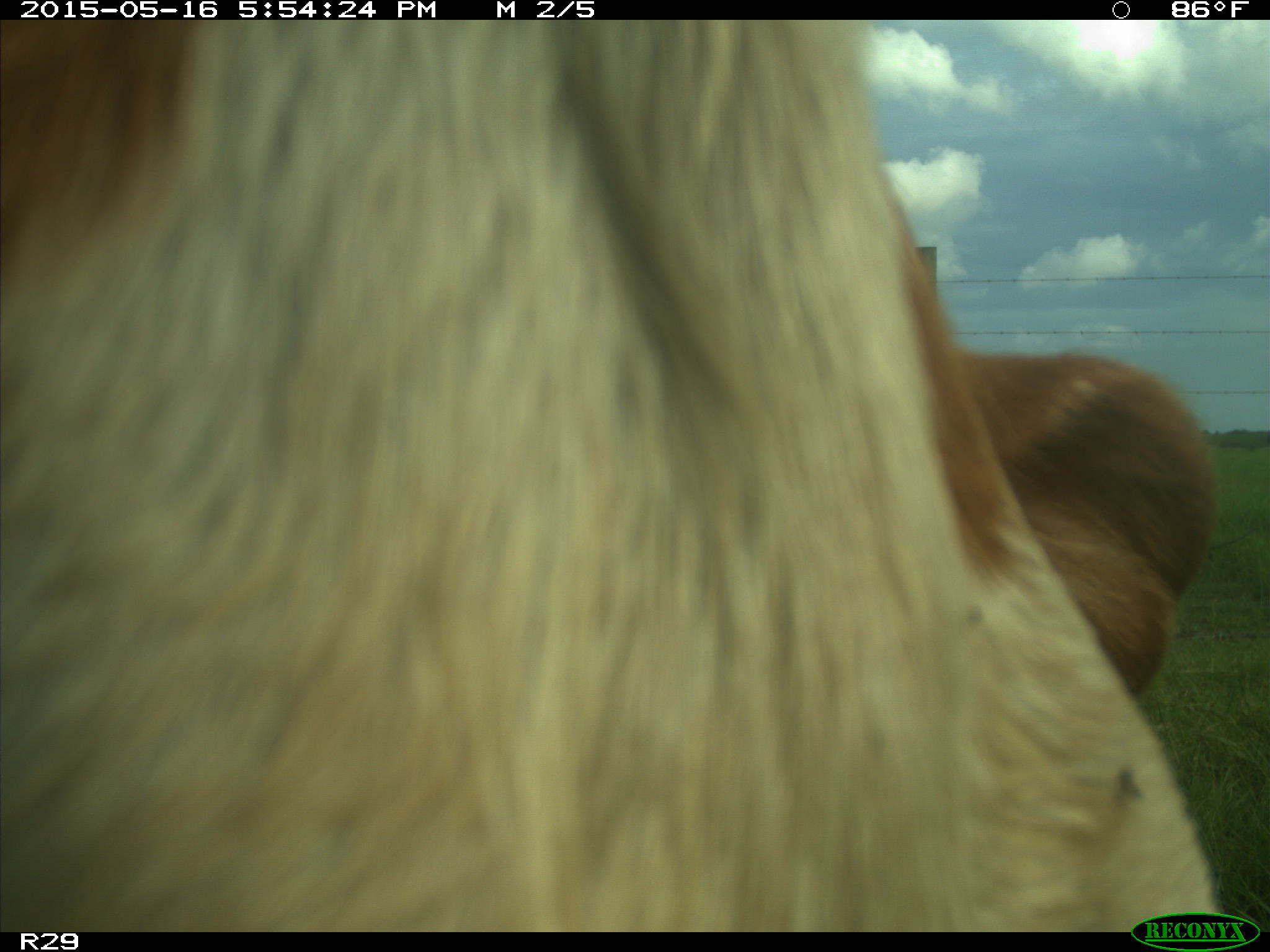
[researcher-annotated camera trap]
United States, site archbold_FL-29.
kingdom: Animalia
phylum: Chordata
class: Mammalia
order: Artiodactyla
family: Bovidae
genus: Bos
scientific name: Bos taurus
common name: domestic cow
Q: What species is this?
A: Bos taurus (domestic cow).